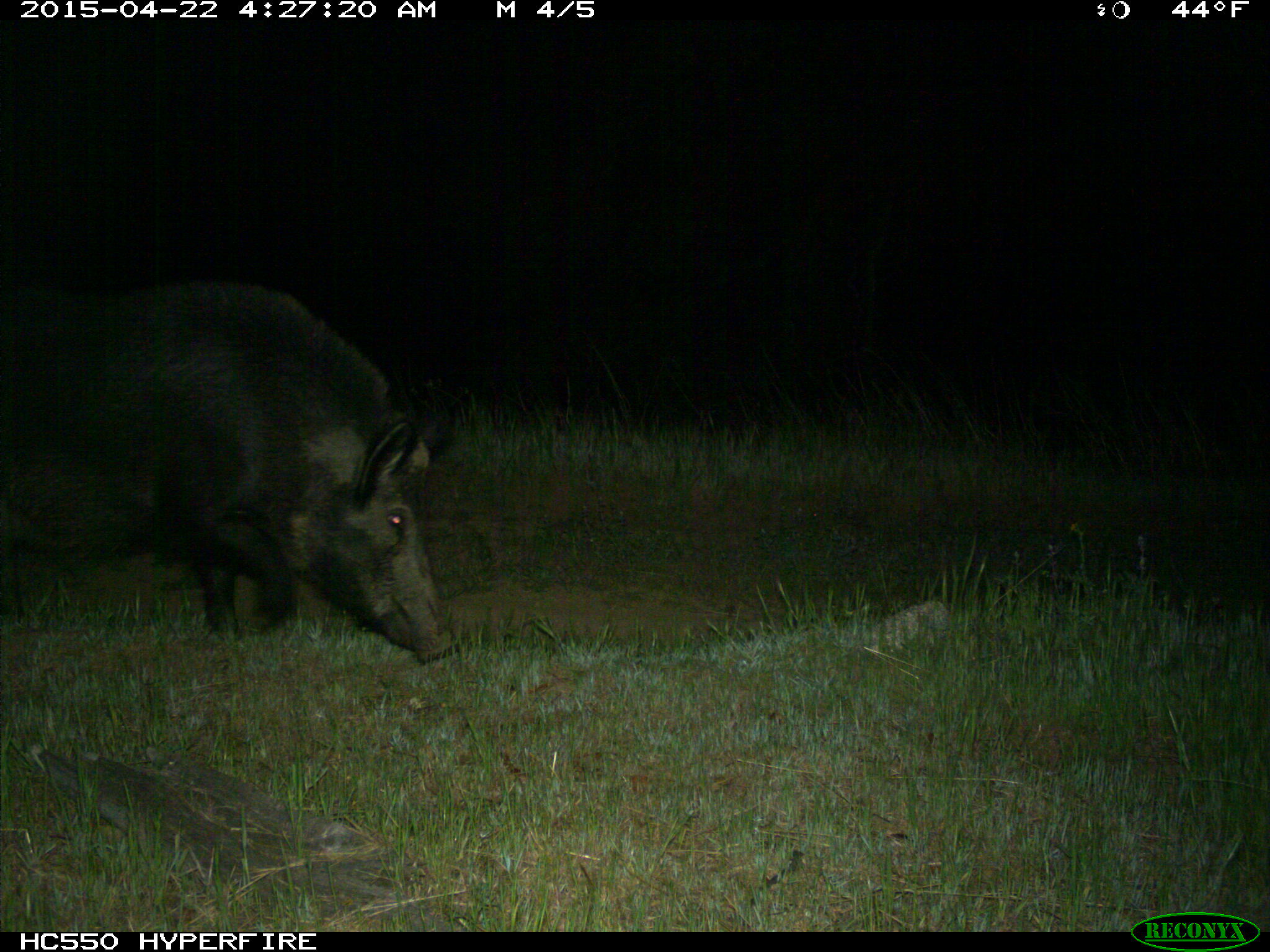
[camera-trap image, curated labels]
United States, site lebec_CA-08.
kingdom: Animalia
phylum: Chordata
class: Mammalia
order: Artiodactyla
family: Suidae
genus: Sus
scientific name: Sus scrofa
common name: wild boar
Sus scrofa (wild boar).